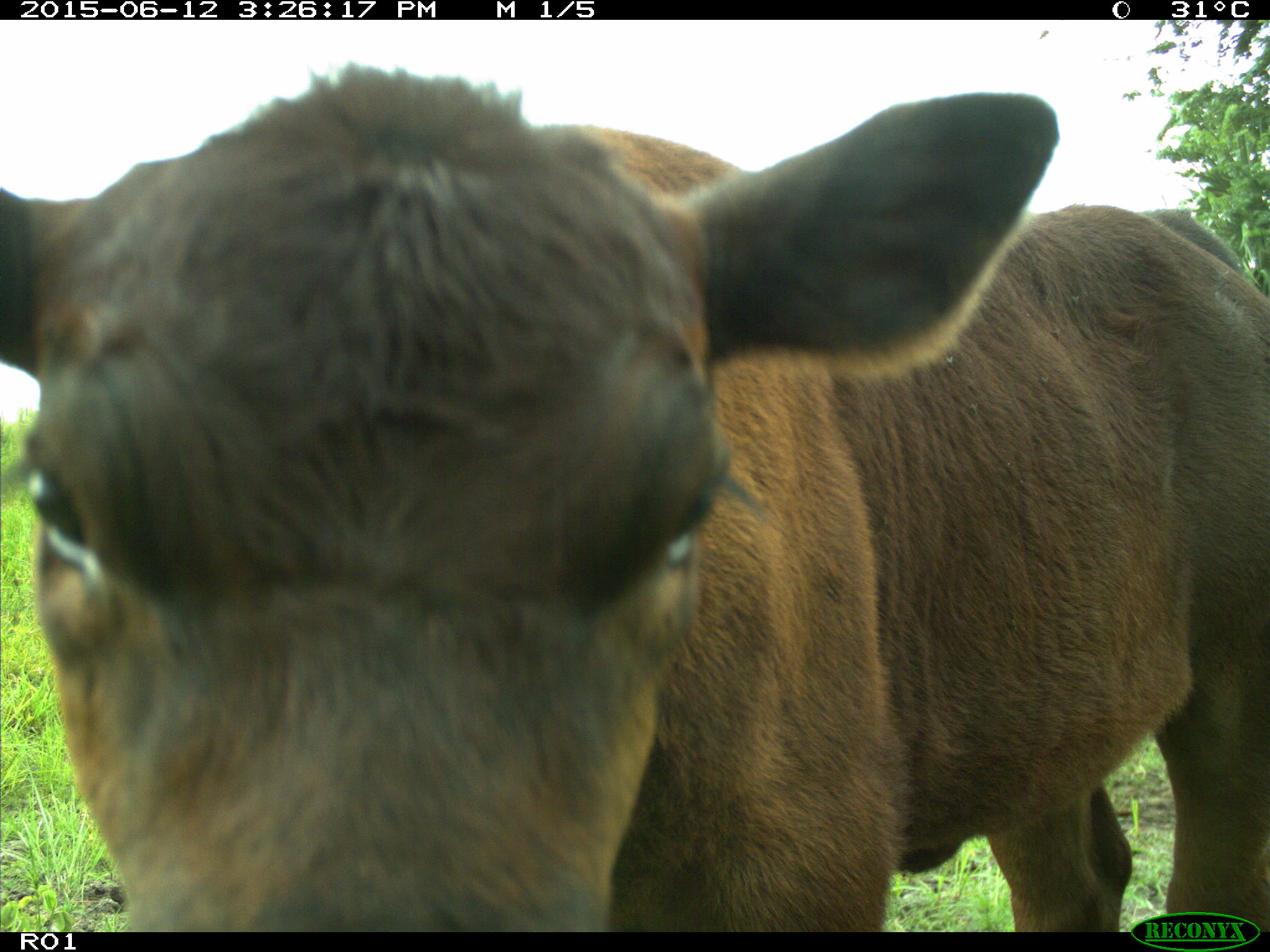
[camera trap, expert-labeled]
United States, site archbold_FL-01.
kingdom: Animalia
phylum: Chordata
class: Mammalia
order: Artiodactyla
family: Bovidae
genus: Bos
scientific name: Bos taurus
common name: domestic cow